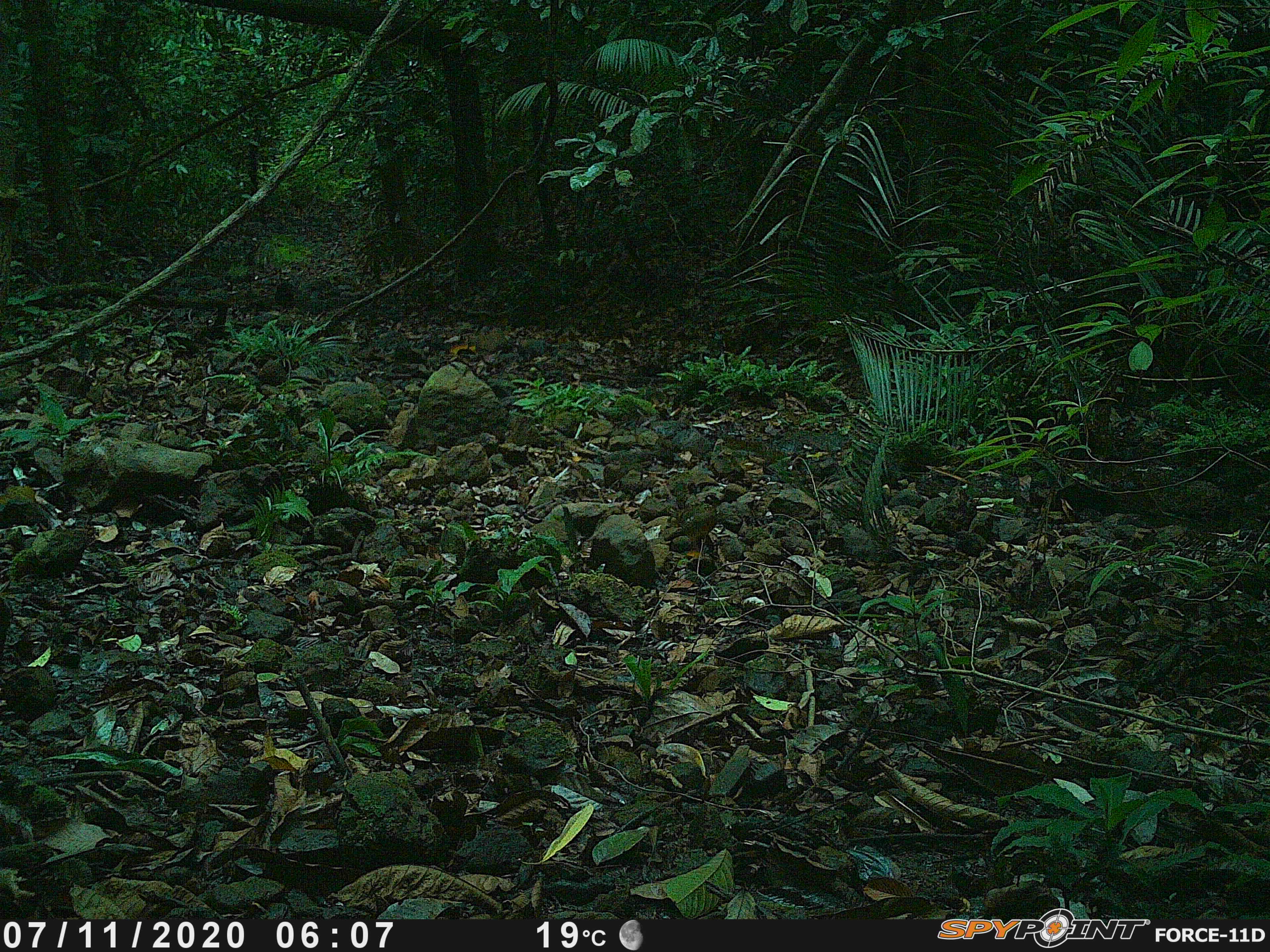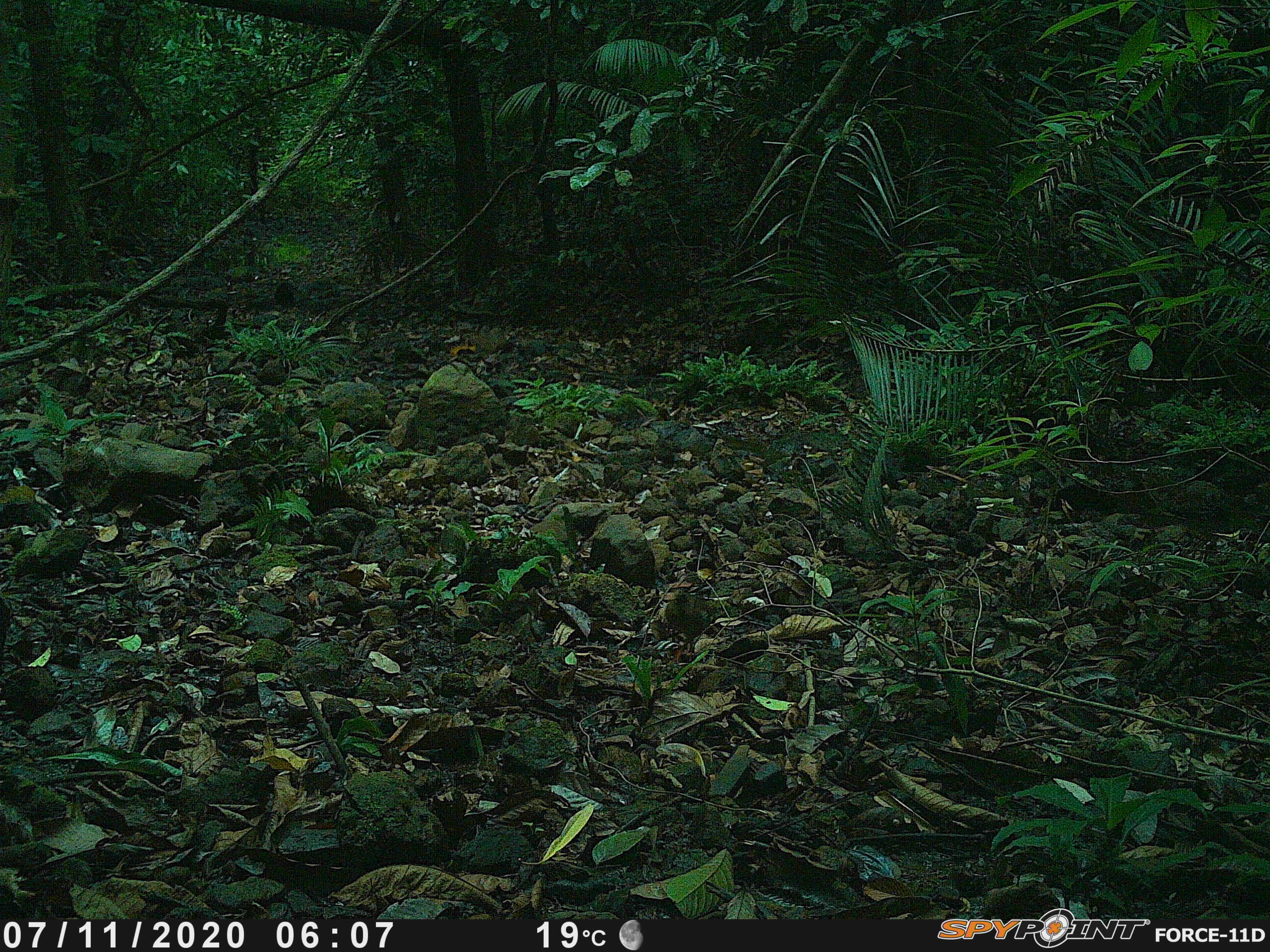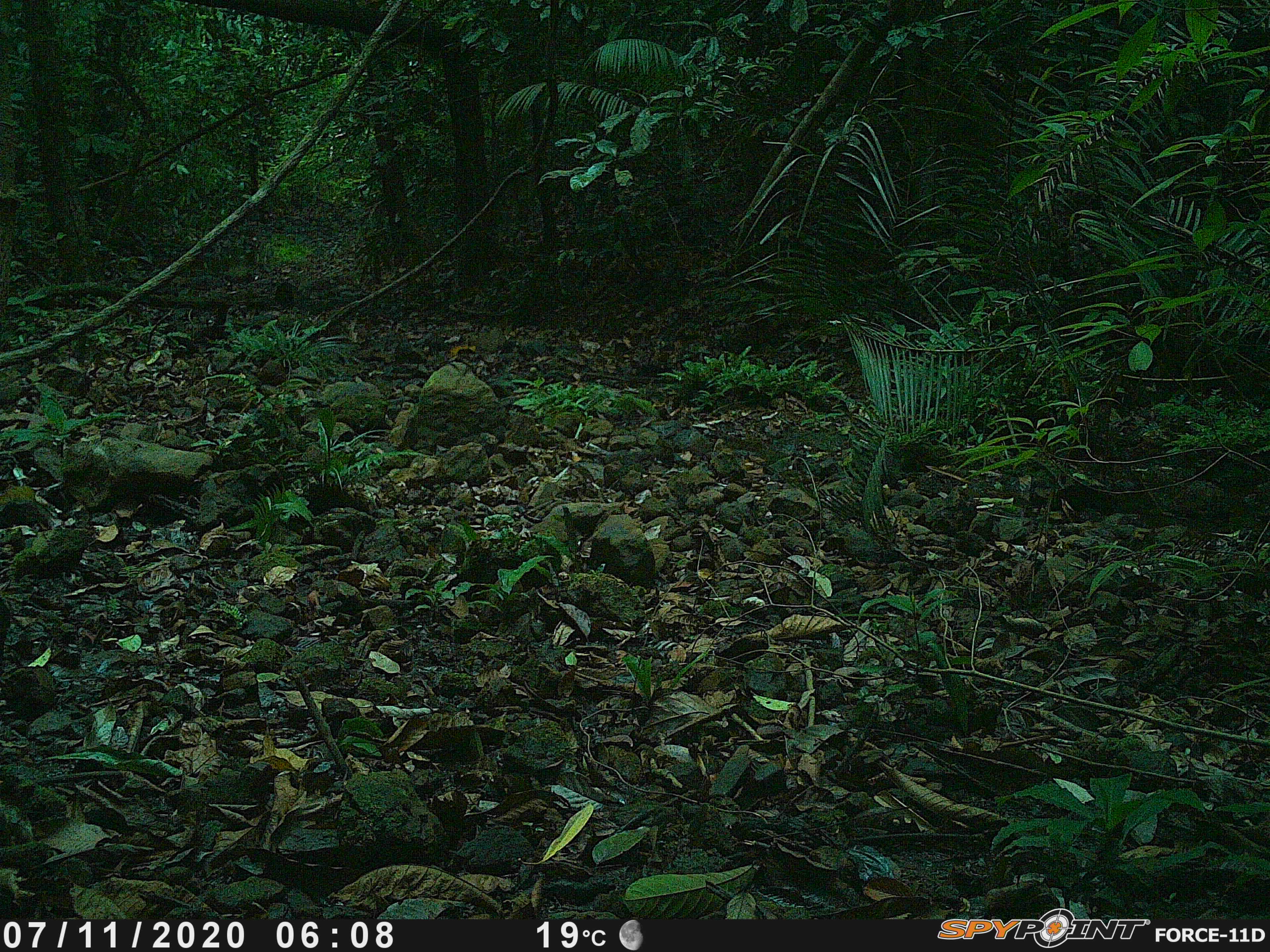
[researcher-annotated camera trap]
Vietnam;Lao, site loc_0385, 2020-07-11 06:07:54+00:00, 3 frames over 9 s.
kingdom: Animalia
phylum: Chordata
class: Aves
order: Galliformes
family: Phasianidae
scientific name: Phasianidae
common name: partridge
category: unidentified partridge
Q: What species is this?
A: Unidentified partridge (partridge) (Phasianidae).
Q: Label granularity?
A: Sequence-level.